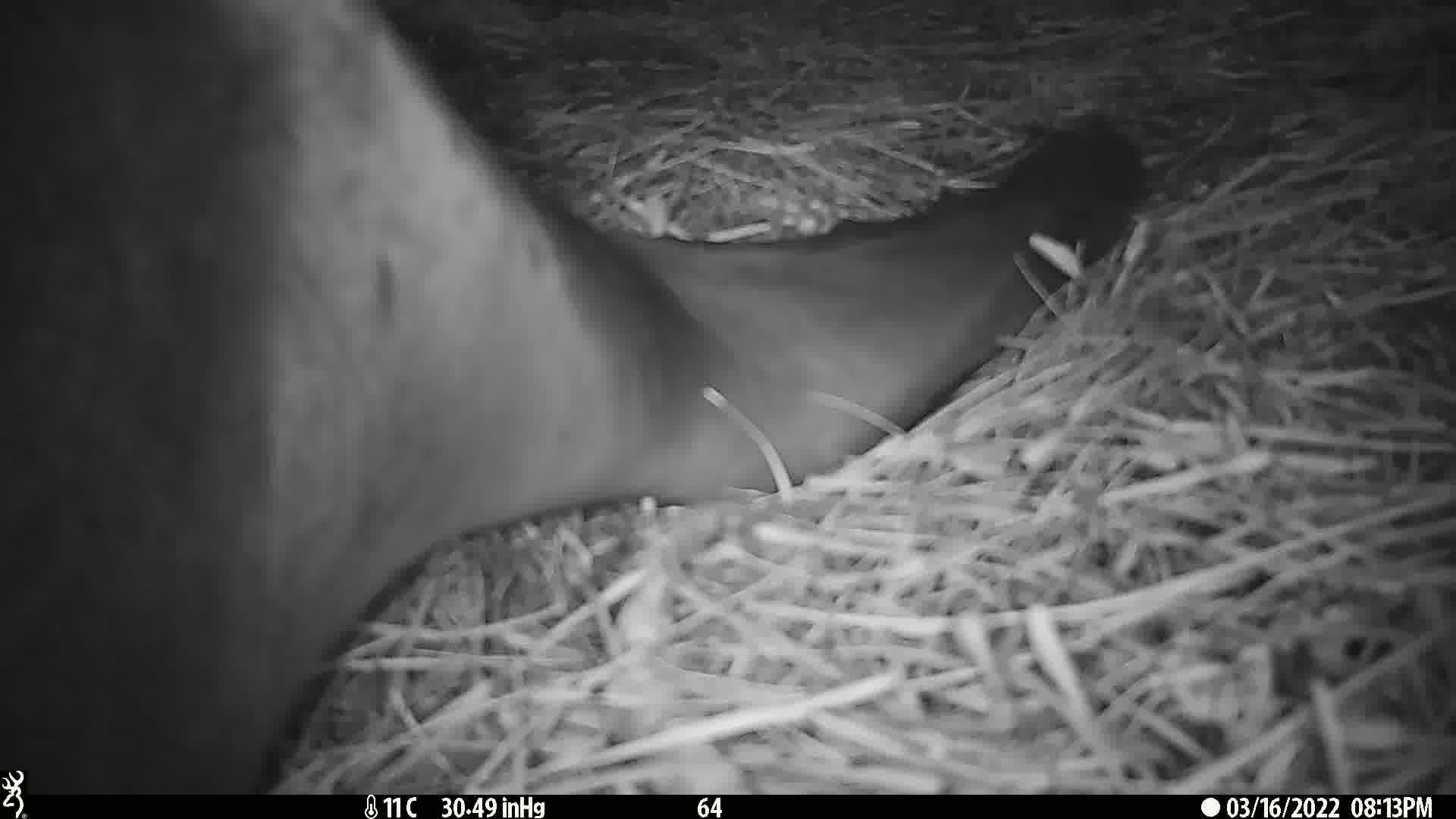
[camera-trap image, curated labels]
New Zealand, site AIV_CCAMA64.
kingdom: Animalia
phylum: Chordata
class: Mammalia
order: Carnivora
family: Otariidae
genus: Phocarctos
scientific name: Phocarctos hookeri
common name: new zealand sea lion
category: sealion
Sealion (new zealand sea lion) (Phocarctos hookeri).